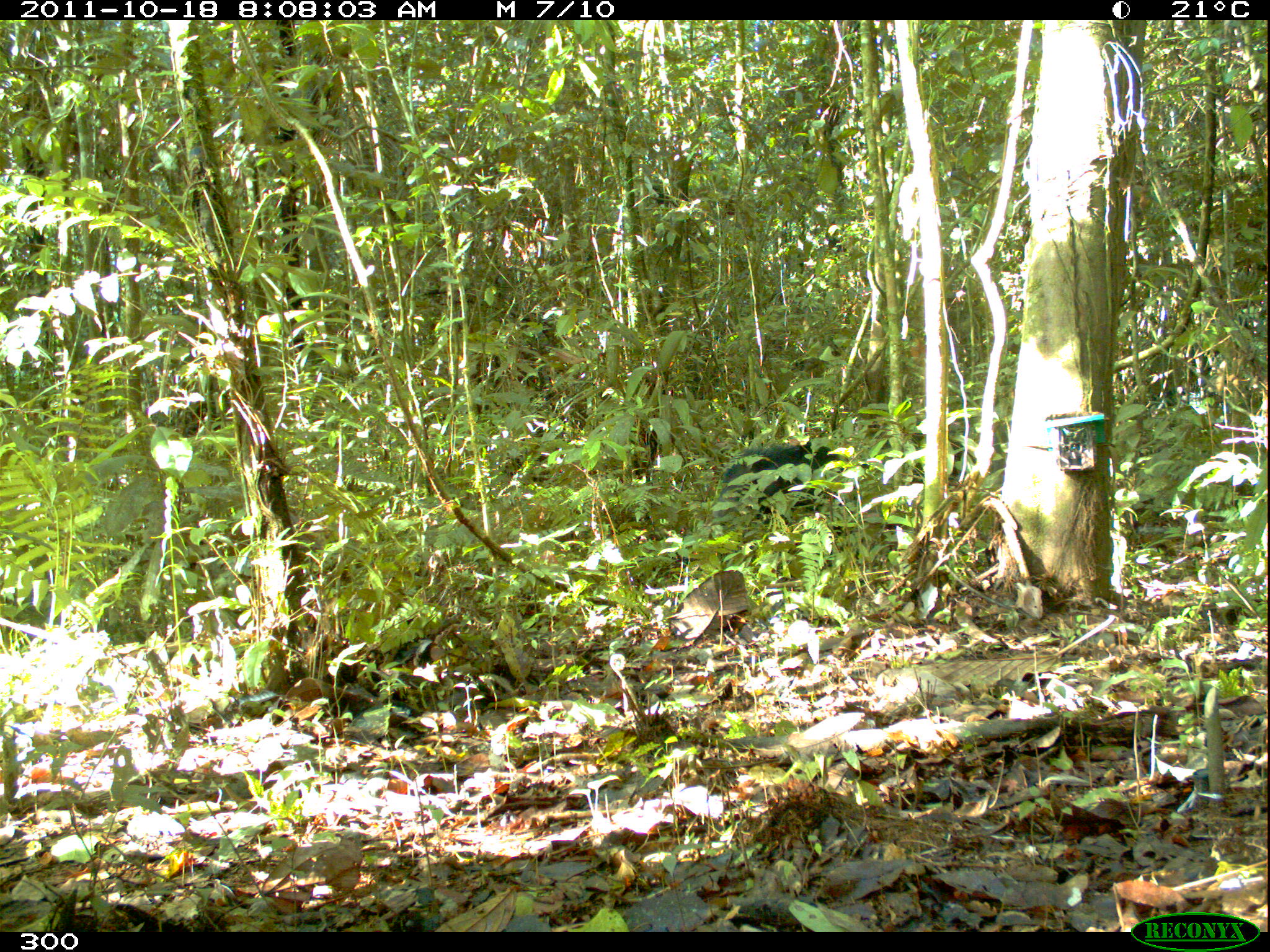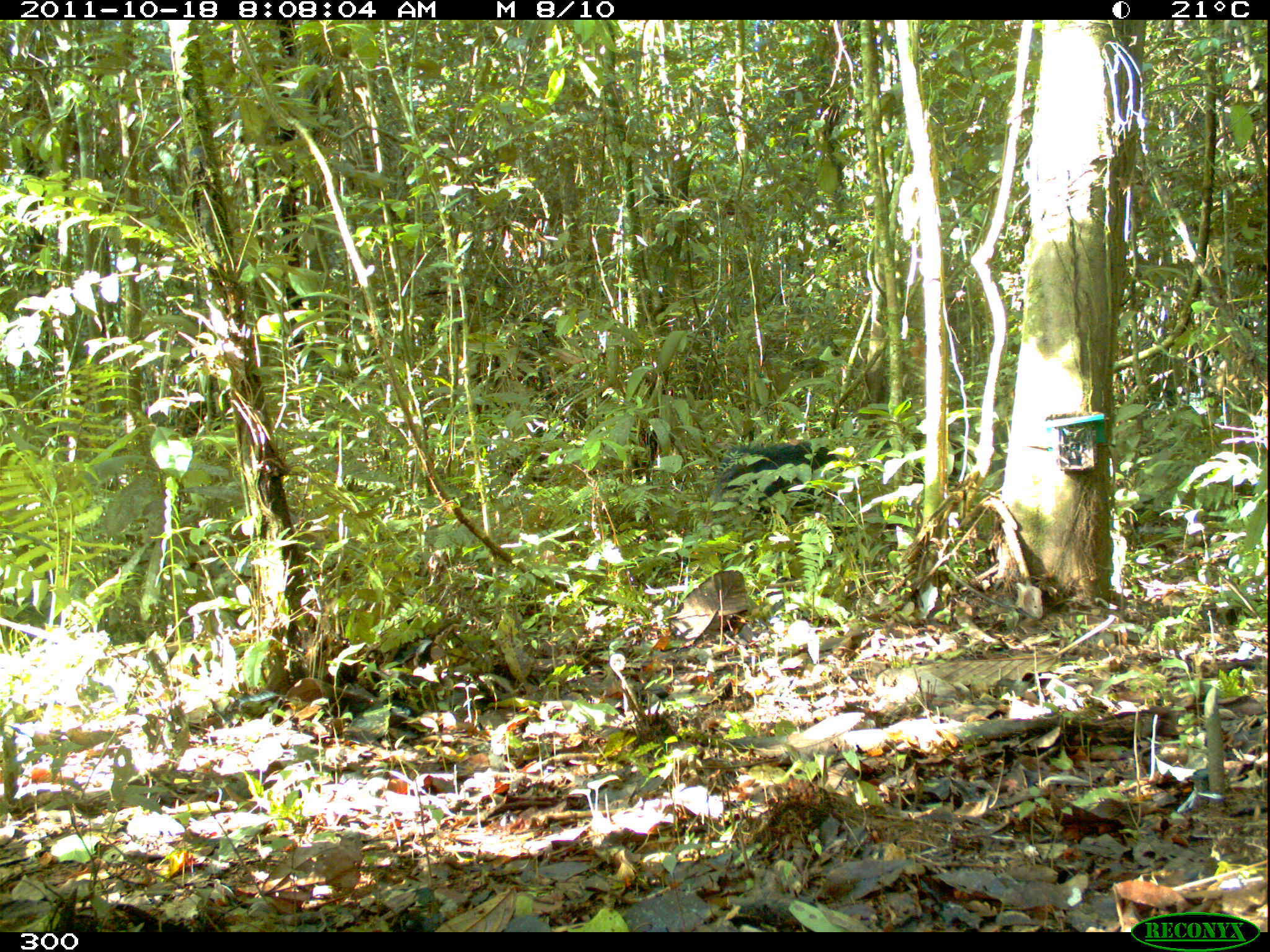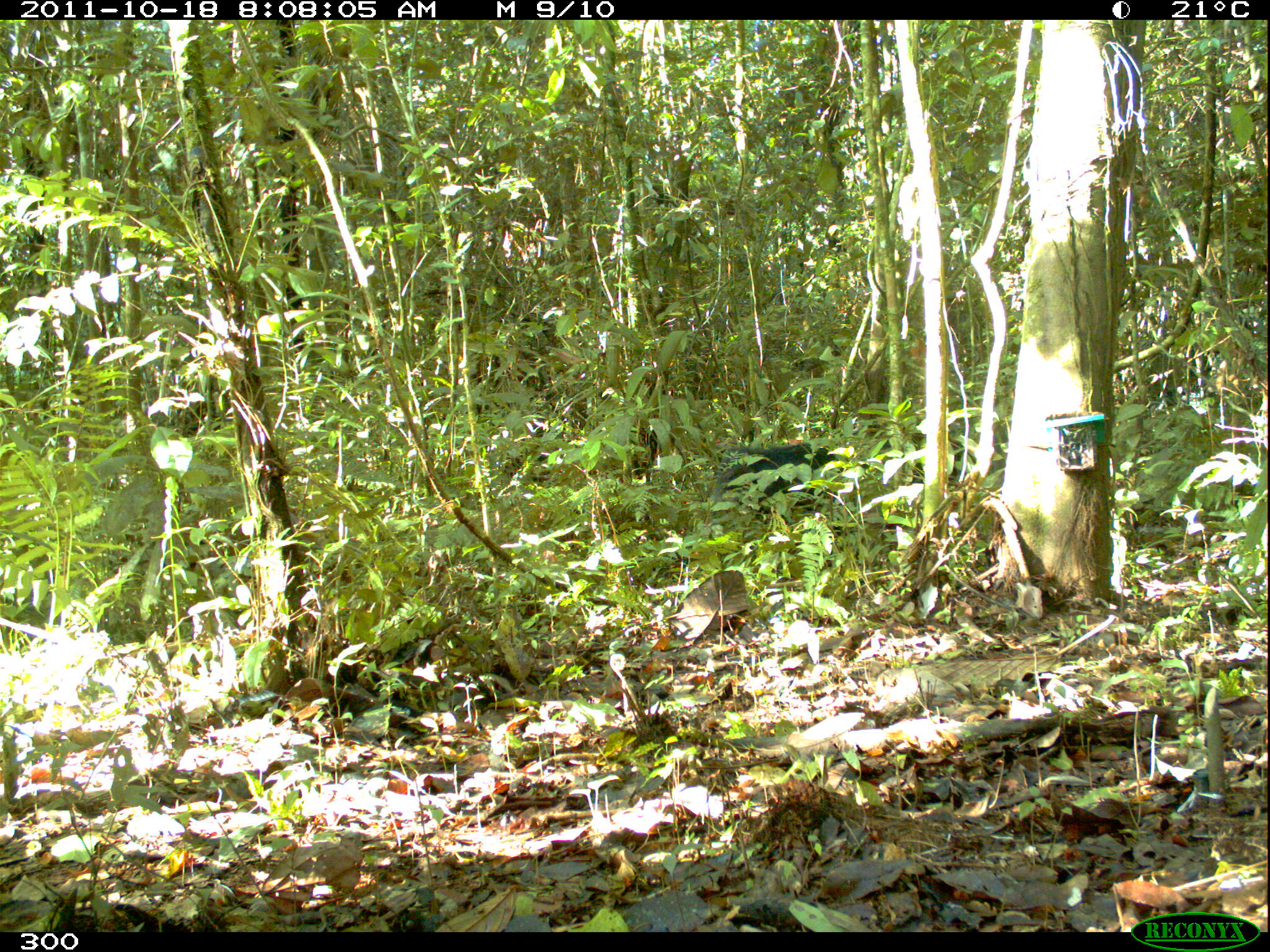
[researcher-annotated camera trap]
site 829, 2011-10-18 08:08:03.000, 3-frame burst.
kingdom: Animalia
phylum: Chordata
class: Mammalia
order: Artiodactyla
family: Tayassuidae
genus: Tayassu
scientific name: Tayassu pecari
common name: white-lipped peccary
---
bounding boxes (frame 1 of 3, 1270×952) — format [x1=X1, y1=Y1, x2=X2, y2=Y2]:
tayassu pecari: [x1=710, y1=440, x2=848, y2=519]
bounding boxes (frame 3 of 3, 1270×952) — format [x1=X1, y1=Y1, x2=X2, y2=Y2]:
tayassu pecari: [x1=710, y1=442, x2=838, y2=513]